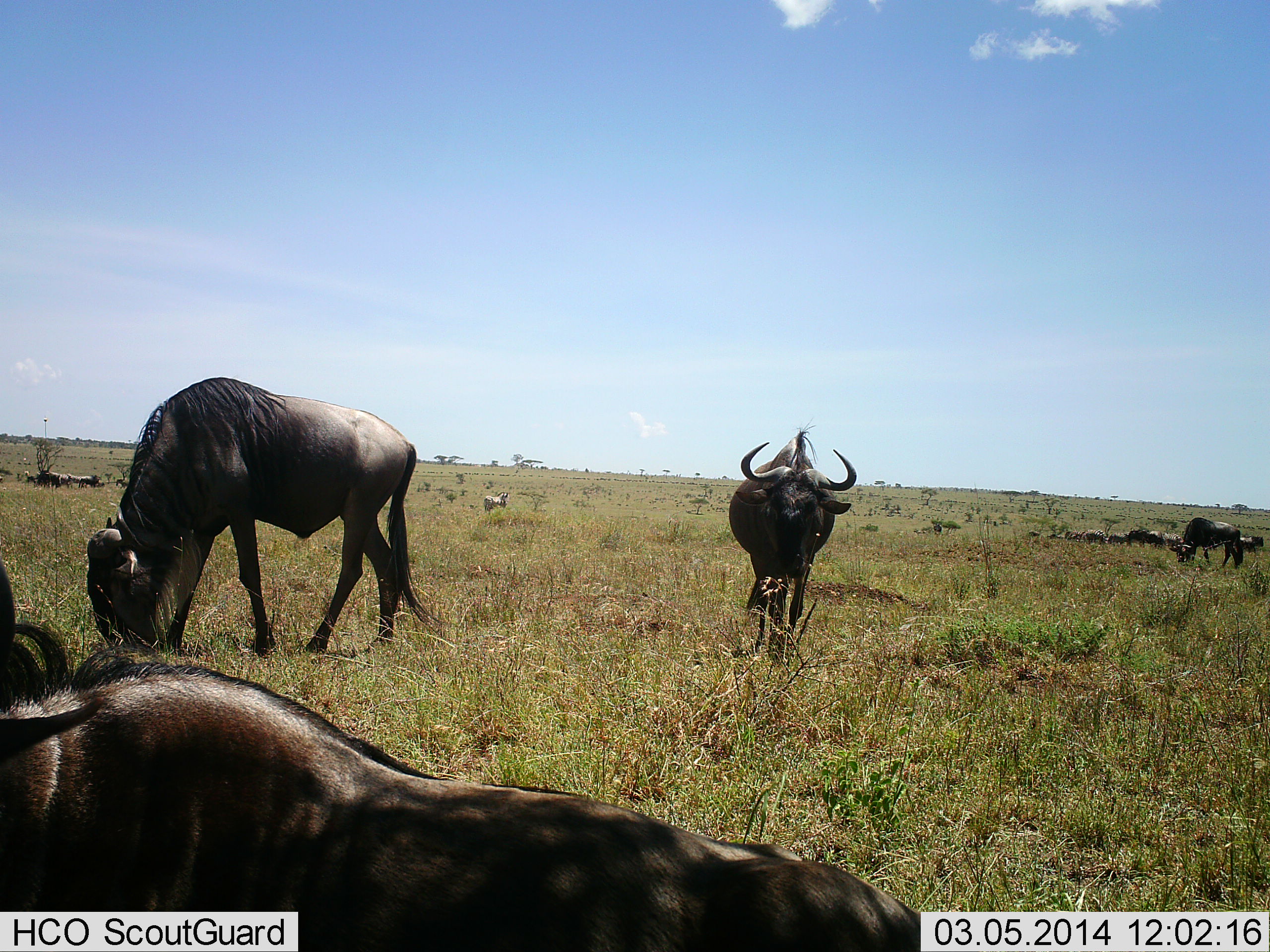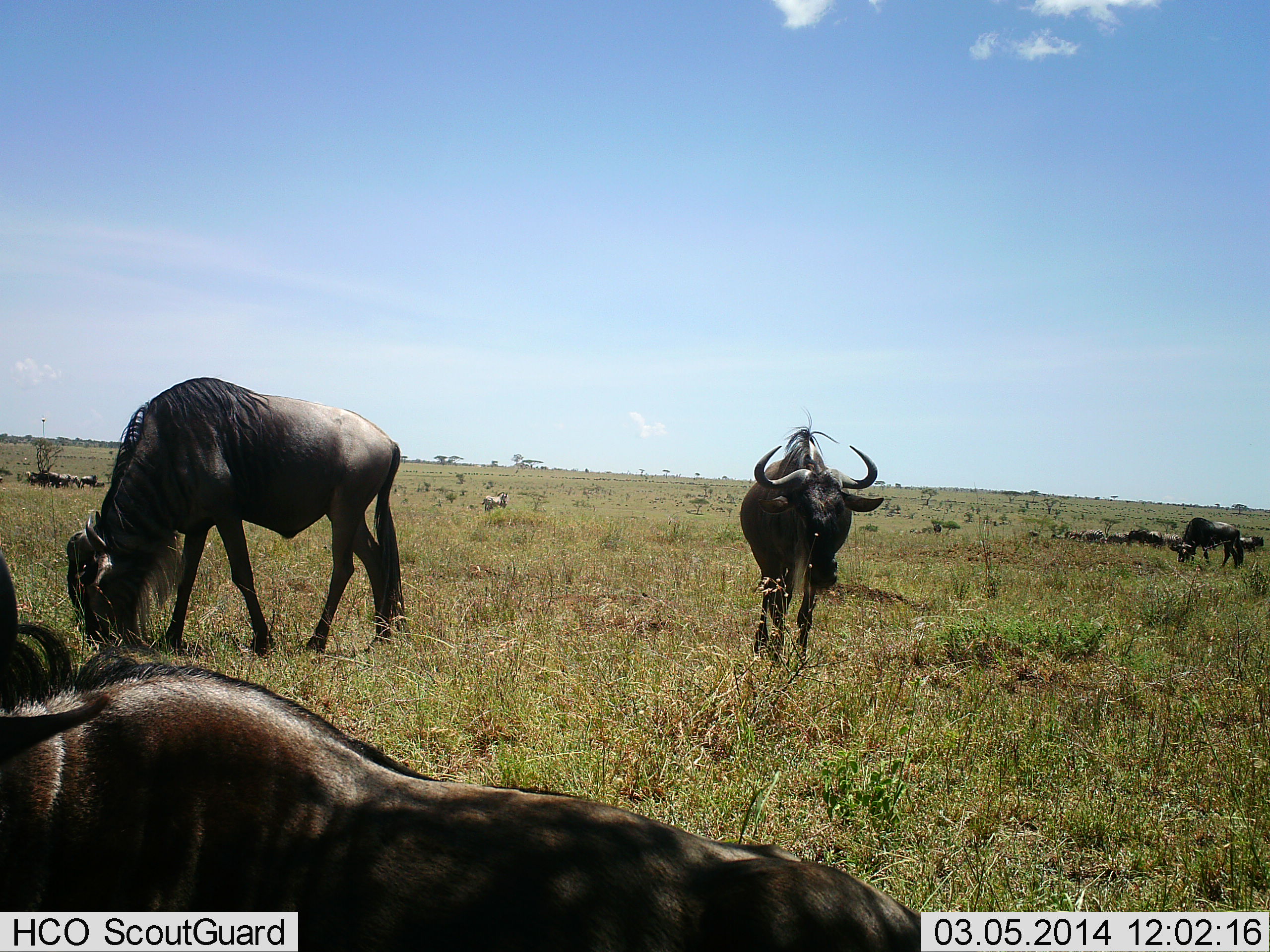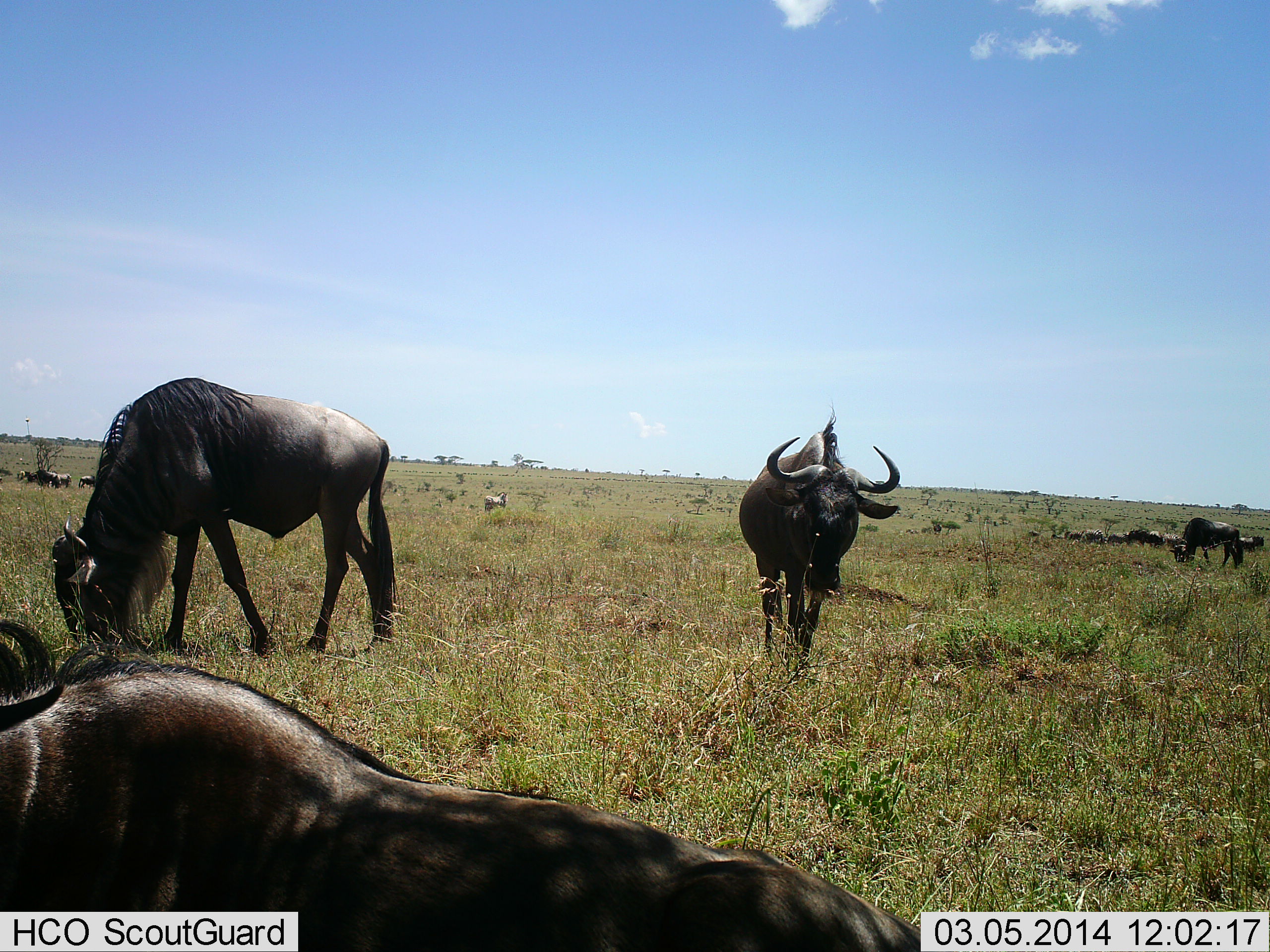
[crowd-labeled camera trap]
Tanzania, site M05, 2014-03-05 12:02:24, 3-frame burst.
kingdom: Animalia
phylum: Chordata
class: Mammalia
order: Artiodactyla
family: Bovidae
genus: Connochaetes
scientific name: Connochaetes taurinus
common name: blue wildebeest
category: wildebeest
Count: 11-50.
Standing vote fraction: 70%.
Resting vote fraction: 50%.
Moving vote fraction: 10%.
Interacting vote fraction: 0%.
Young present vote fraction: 0%.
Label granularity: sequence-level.